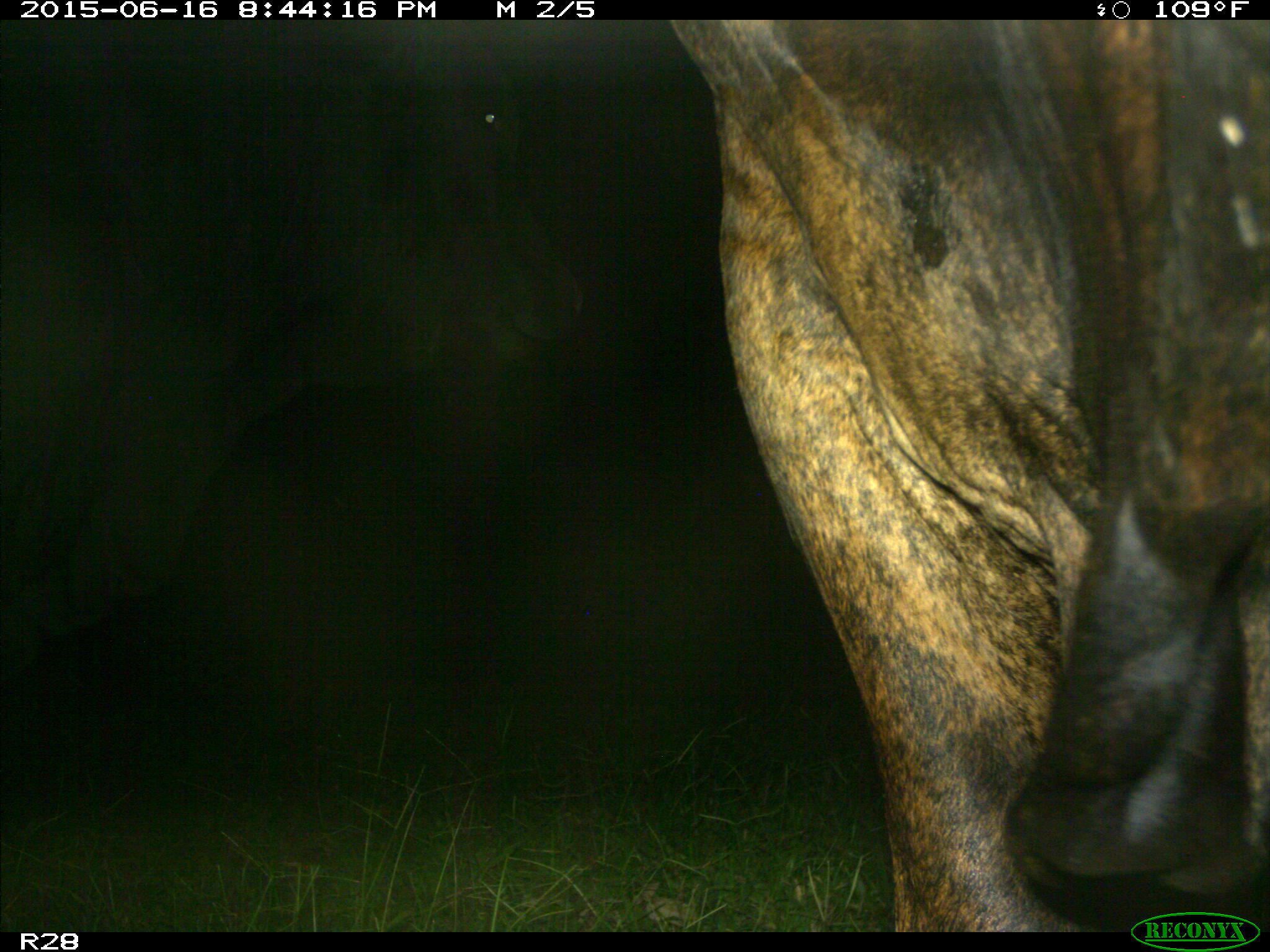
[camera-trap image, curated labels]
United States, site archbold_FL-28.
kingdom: Animalia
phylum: Chordata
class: Mammalia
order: Artiodactyla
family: Bovidae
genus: Bos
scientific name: Bos taurus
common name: domestic cow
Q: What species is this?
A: Bos taurus (domestic cow).